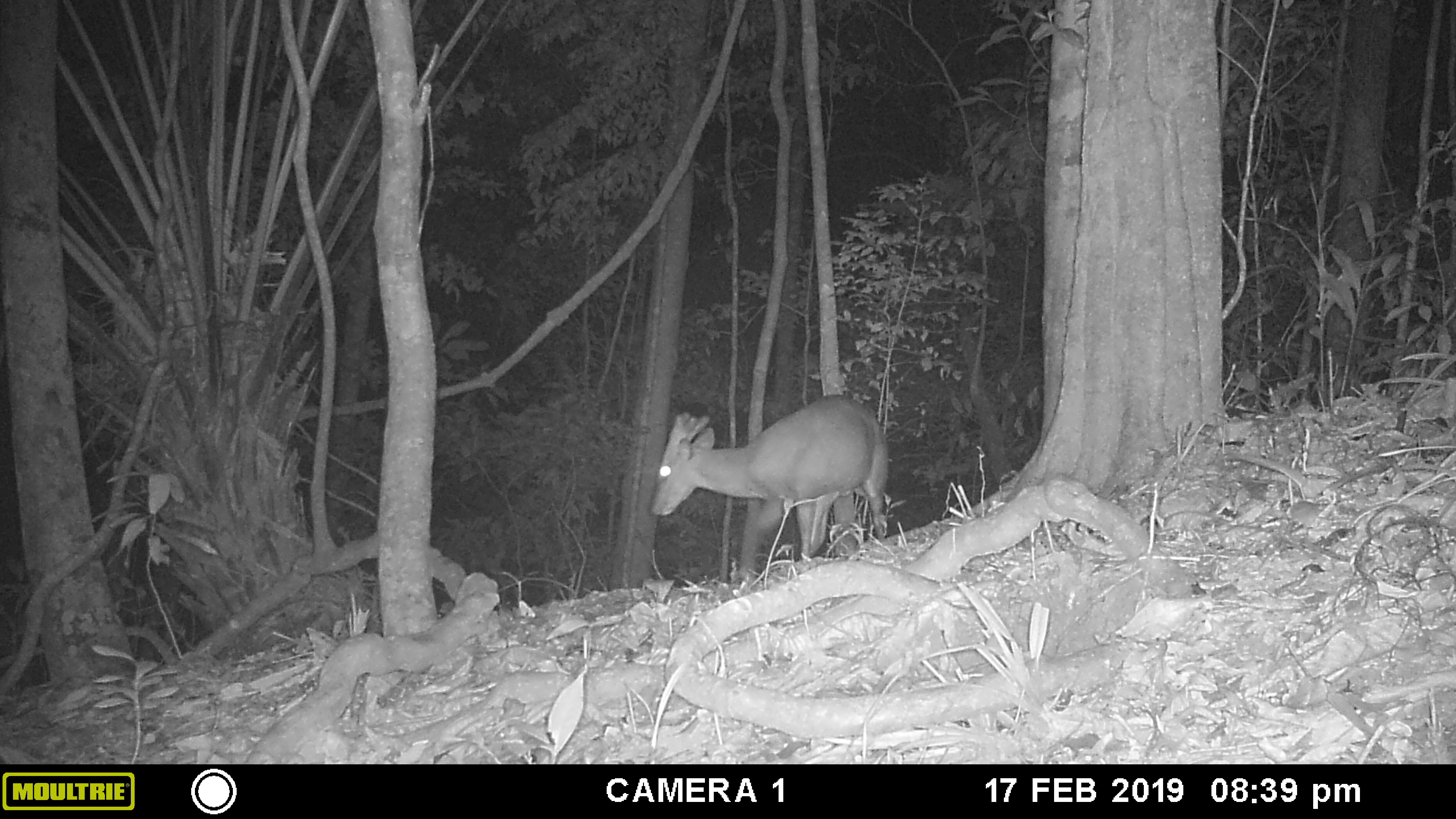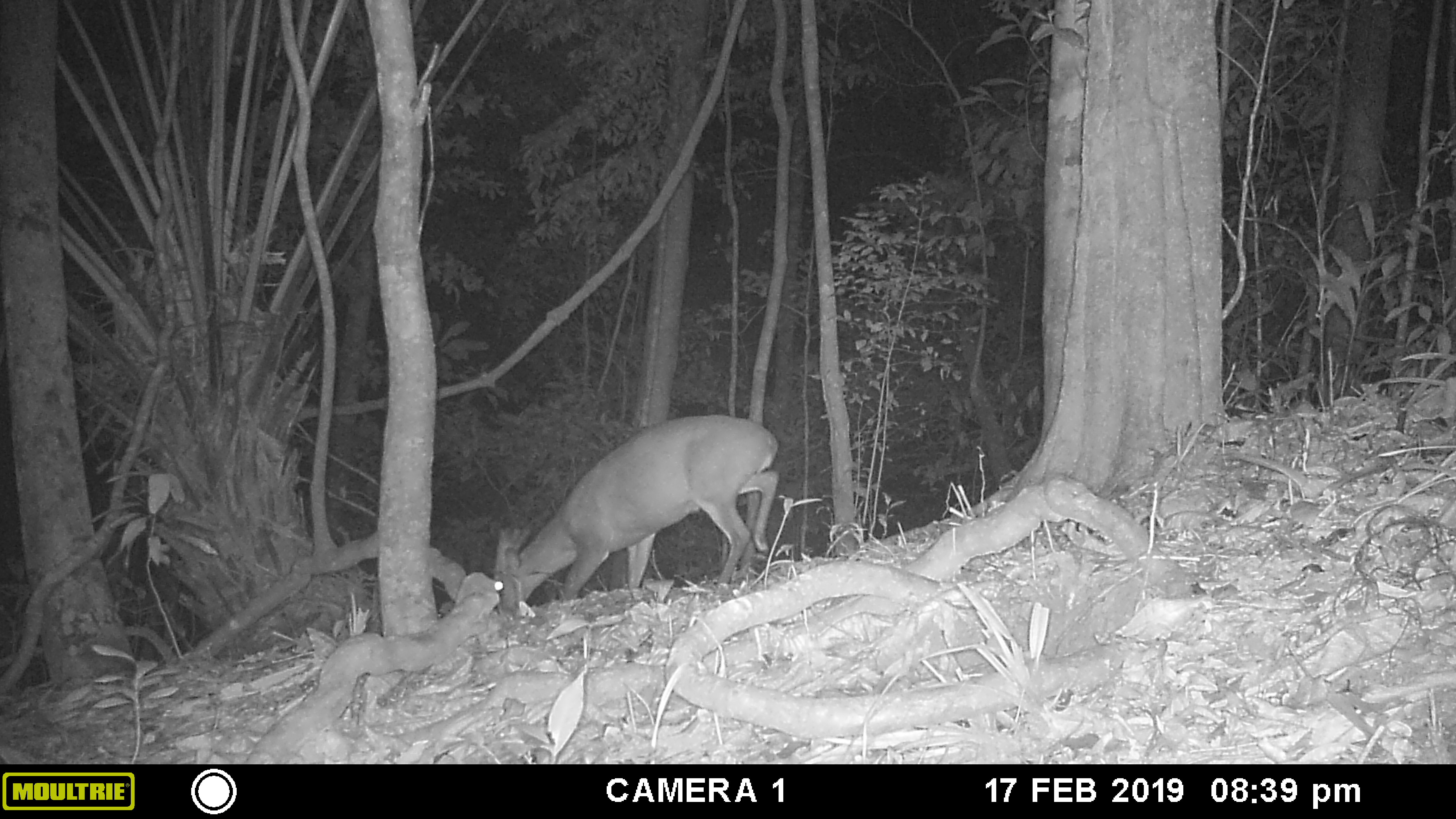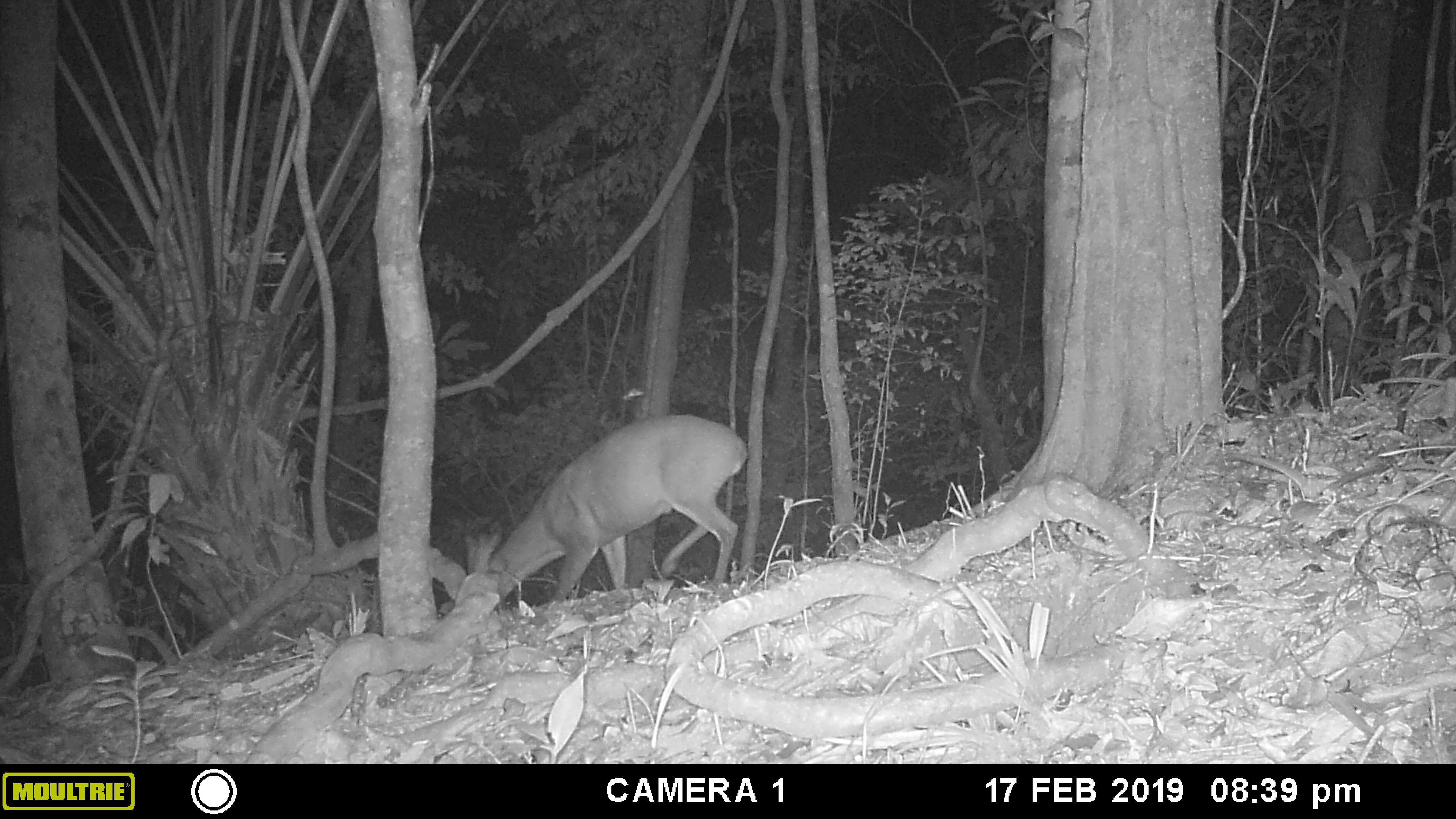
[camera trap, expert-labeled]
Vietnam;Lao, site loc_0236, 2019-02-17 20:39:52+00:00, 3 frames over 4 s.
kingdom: Animalia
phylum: Chordata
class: Mammalia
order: Artiodactyla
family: Cervidae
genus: Muntiacus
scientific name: Muntiacus vuquangensis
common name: large-antlered muntjac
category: large antlered muntjac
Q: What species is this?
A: Large antlered muntjac (large-antlered muntjac) (Muntiacus vuquangensis).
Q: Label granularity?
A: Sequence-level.